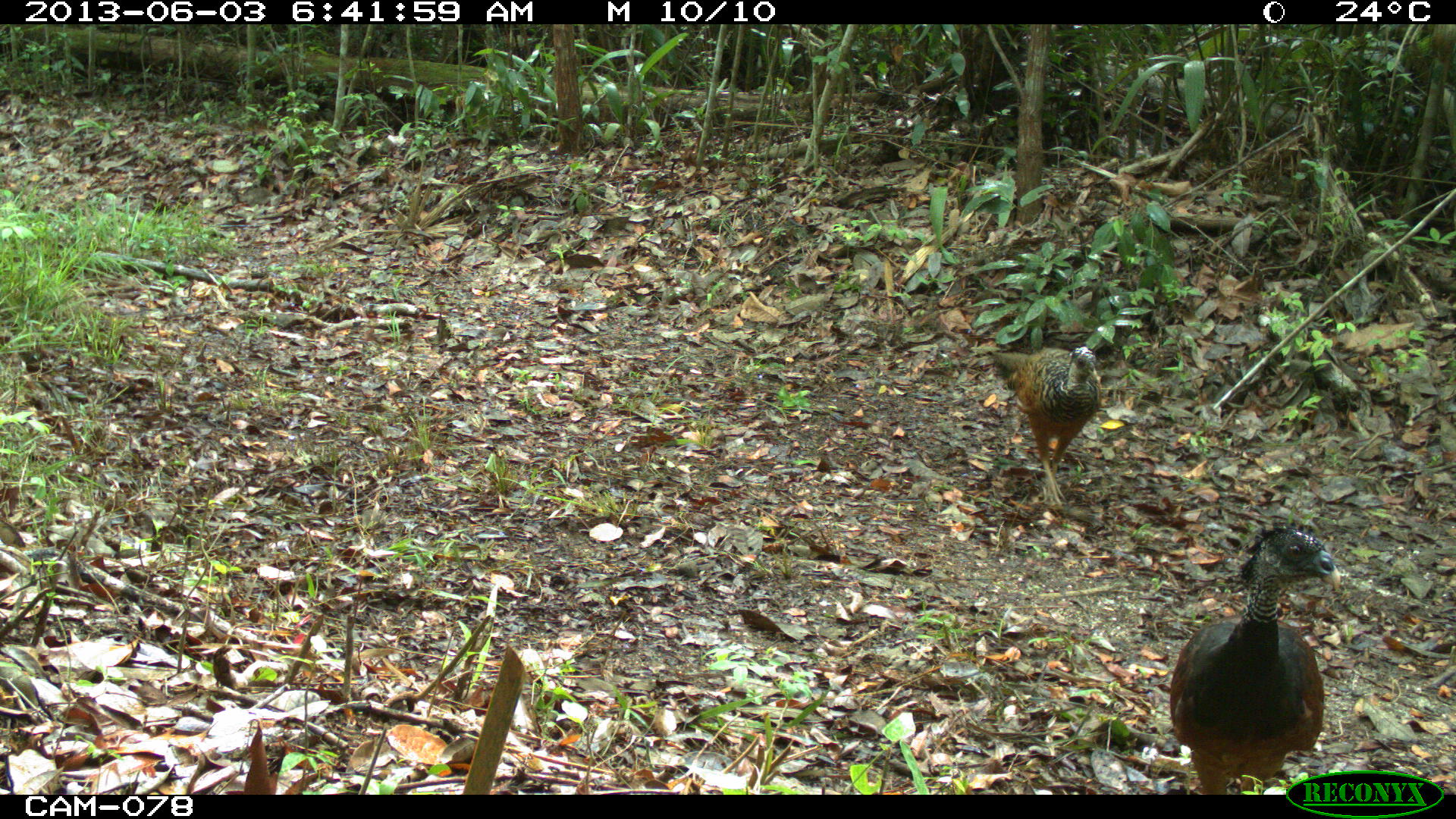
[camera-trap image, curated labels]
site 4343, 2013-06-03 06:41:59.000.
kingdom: Animalia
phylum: Chordata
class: Aves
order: Galliformes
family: Cracidae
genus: Crax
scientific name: Crax rubra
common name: great curassow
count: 3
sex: female